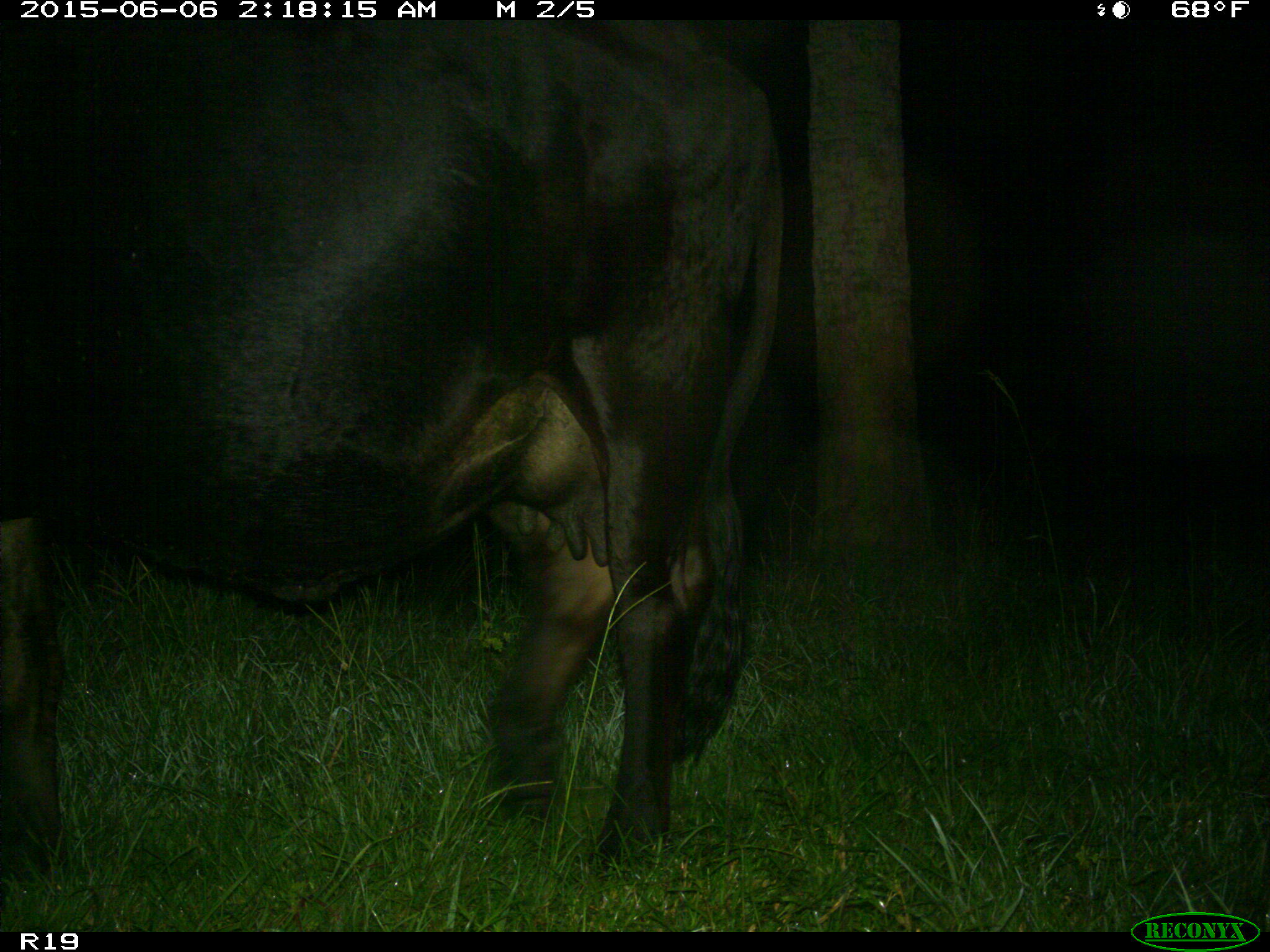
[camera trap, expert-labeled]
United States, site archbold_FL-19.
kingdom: Animalia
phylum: Chordata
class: Mammalia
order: Artiodactyla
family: Bovidae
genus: Bos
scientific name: Bos taurus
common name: domestic cow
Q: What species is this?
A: Bos taurus (domestic cow).